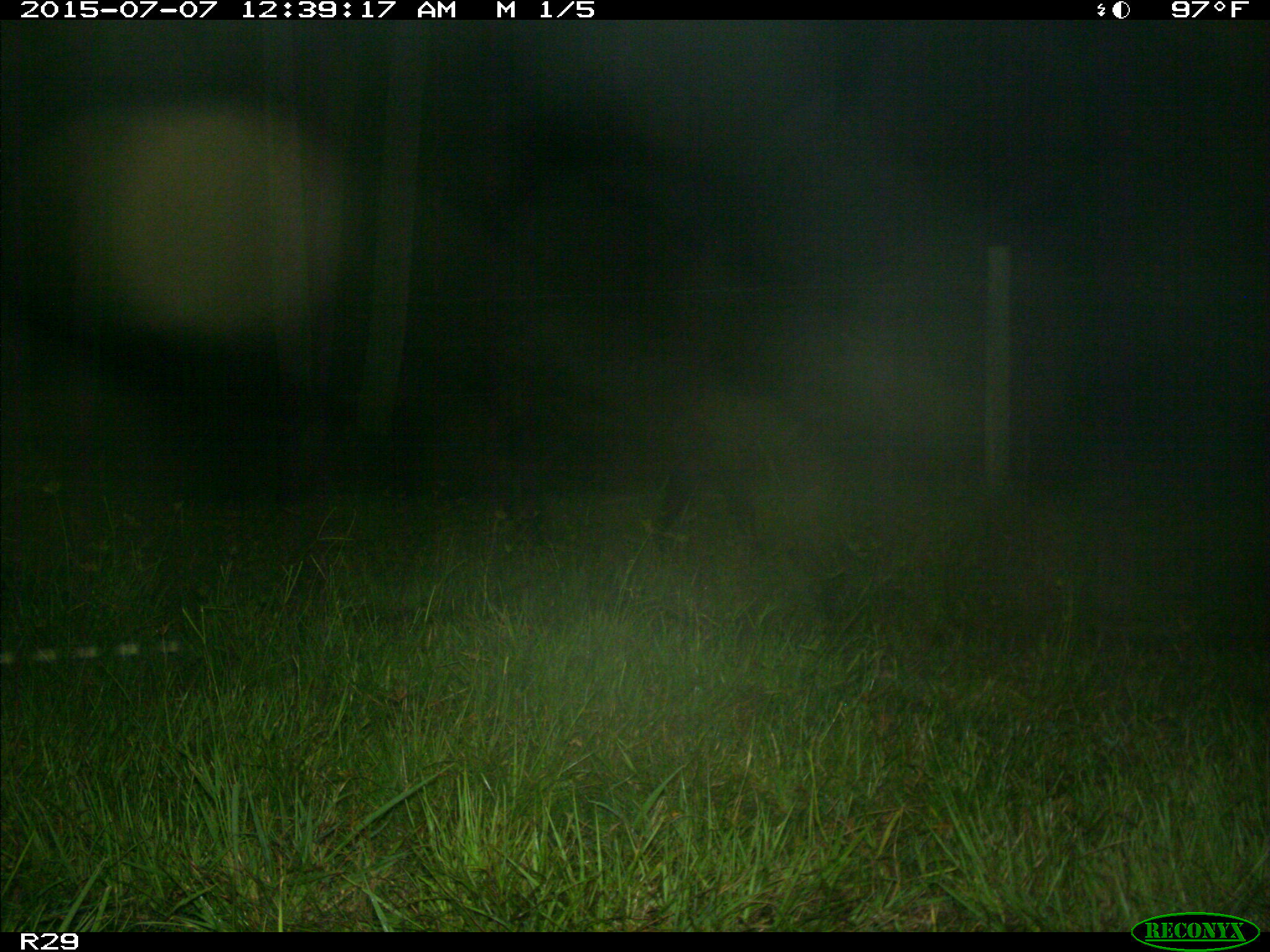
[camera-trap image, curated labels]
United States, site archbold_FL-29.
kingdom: Animalia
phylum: Chordata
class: Mammalia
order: Artiodactyla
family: Bovidae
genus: Bos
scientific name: Bos taurus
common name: domestic cow